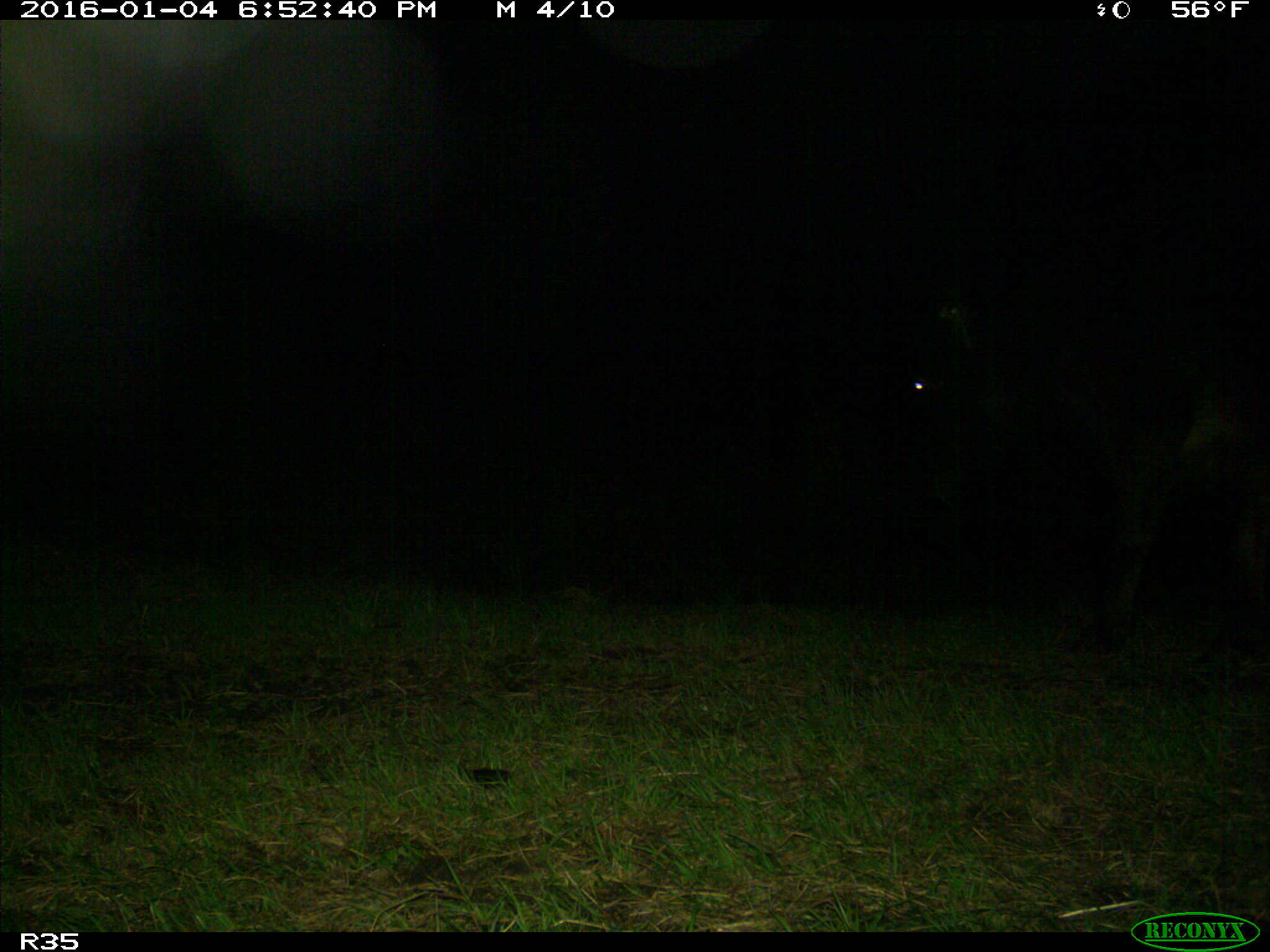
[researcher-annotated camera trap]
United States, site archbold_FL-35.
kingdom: Animalia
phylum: Chordata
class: Mammalia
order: Artiodactyla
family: Bovidae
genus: Bos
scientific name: Bos taurus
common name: domestic cow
Bos taurus (domestic cow).